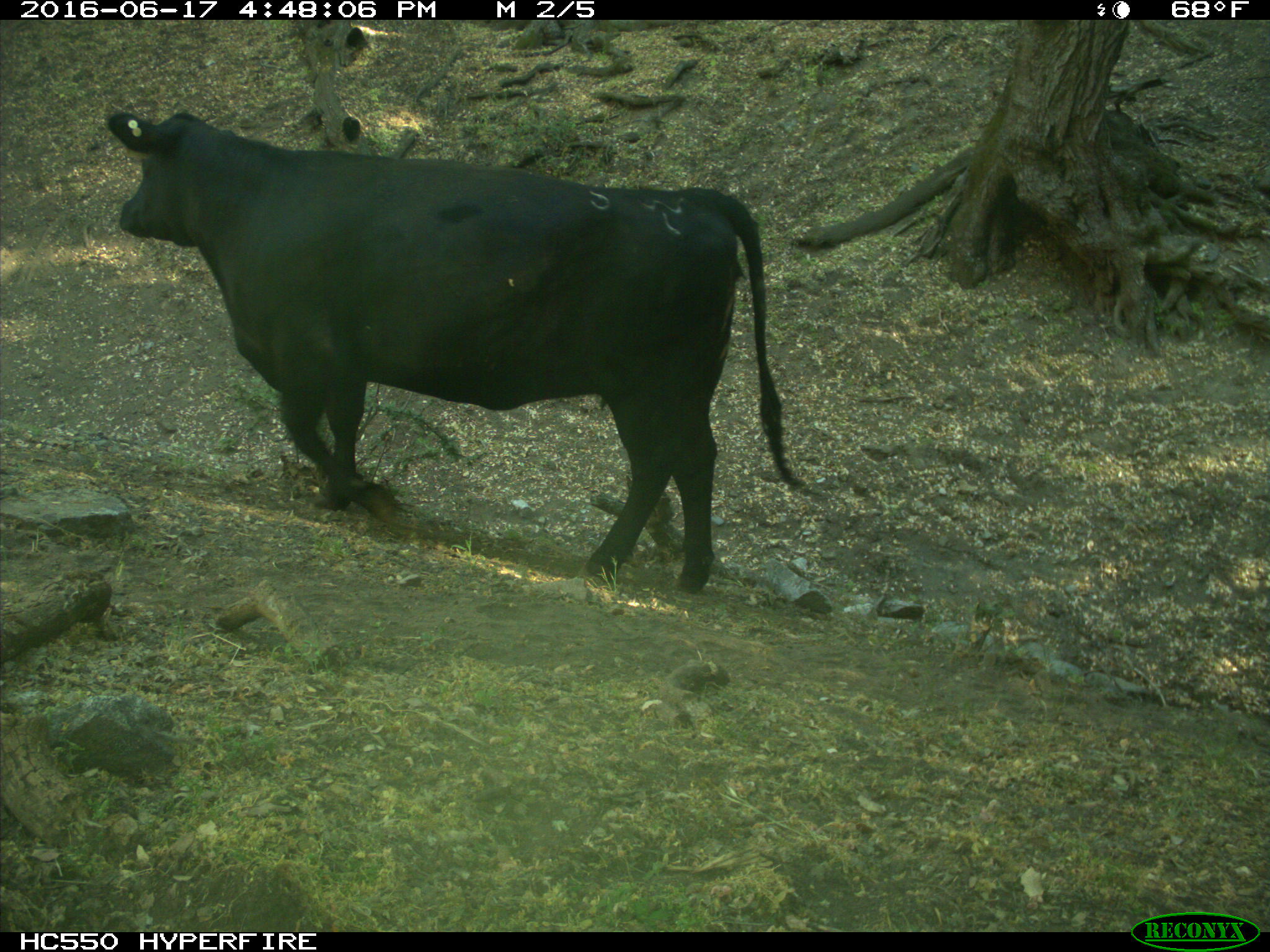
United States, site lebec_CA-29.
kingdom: Animalia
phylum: Chordata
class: Mammalia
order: Artiodactyla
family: Bovidae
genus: Bos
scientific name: Bos taurus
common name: domestic cow